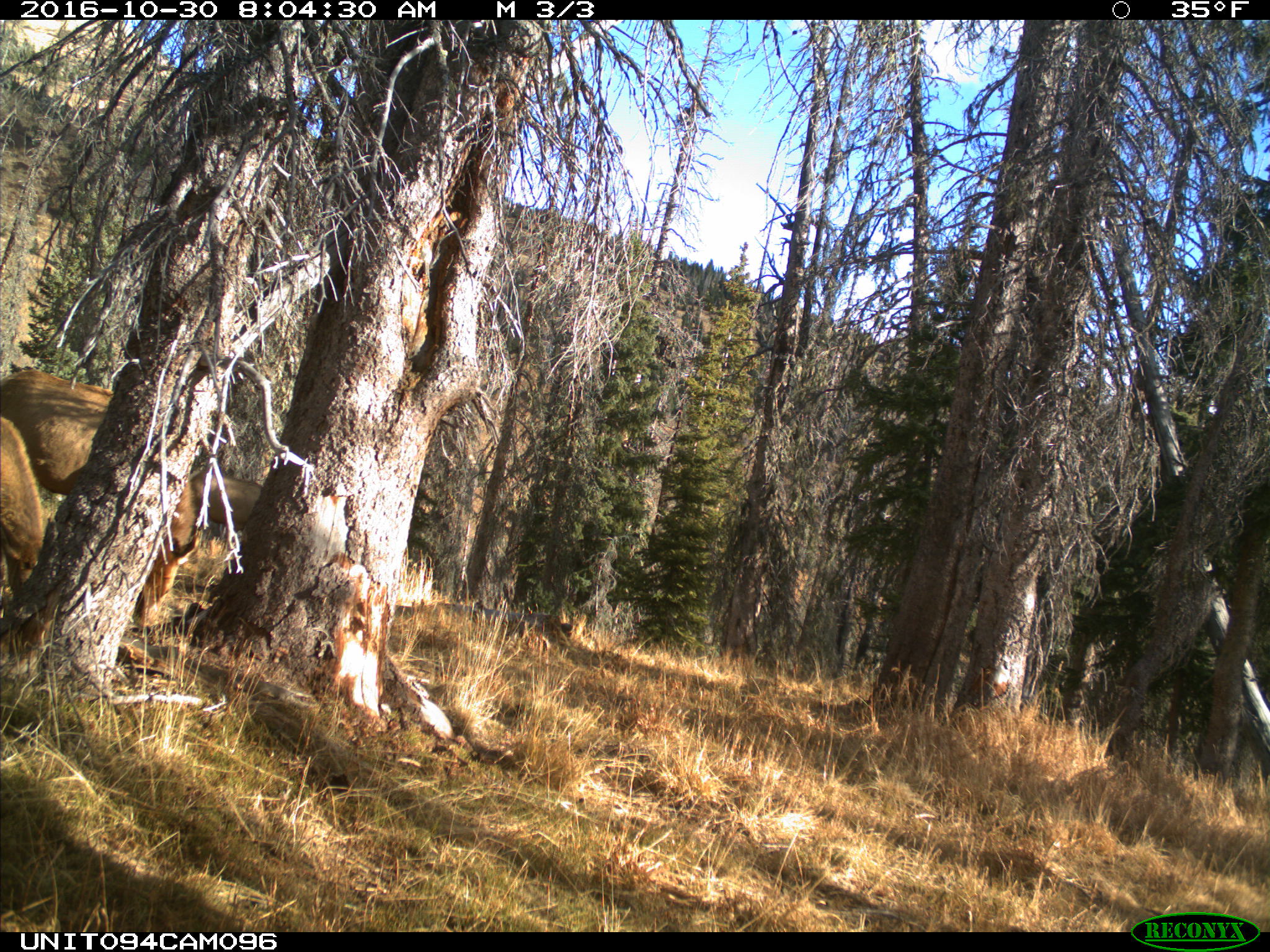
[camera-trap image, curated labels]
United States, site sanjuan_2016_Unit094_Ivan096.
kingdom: Animalia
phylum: Chordata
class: Mammalia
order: Artiodactyla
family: Cervidae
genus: Cervus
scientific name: Cervus elaphus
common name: red deer